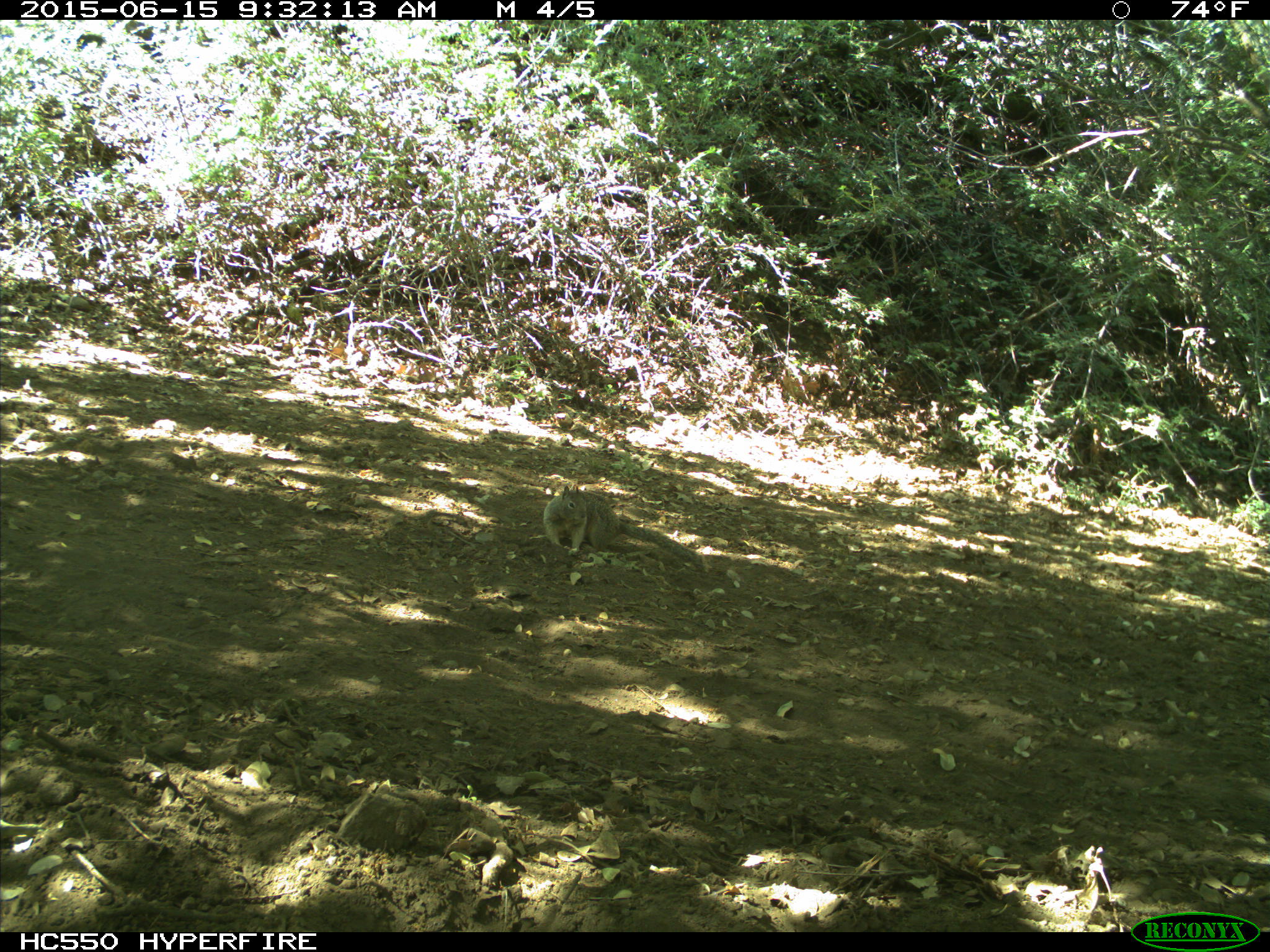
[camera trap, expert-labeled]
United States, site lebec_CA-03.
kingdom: Animalia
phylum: Chordata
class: Mammalia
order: Rodentia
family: Sciuridae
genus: Otospermophilus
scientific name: Otospermophilus beecheyi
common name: california ground squirrel